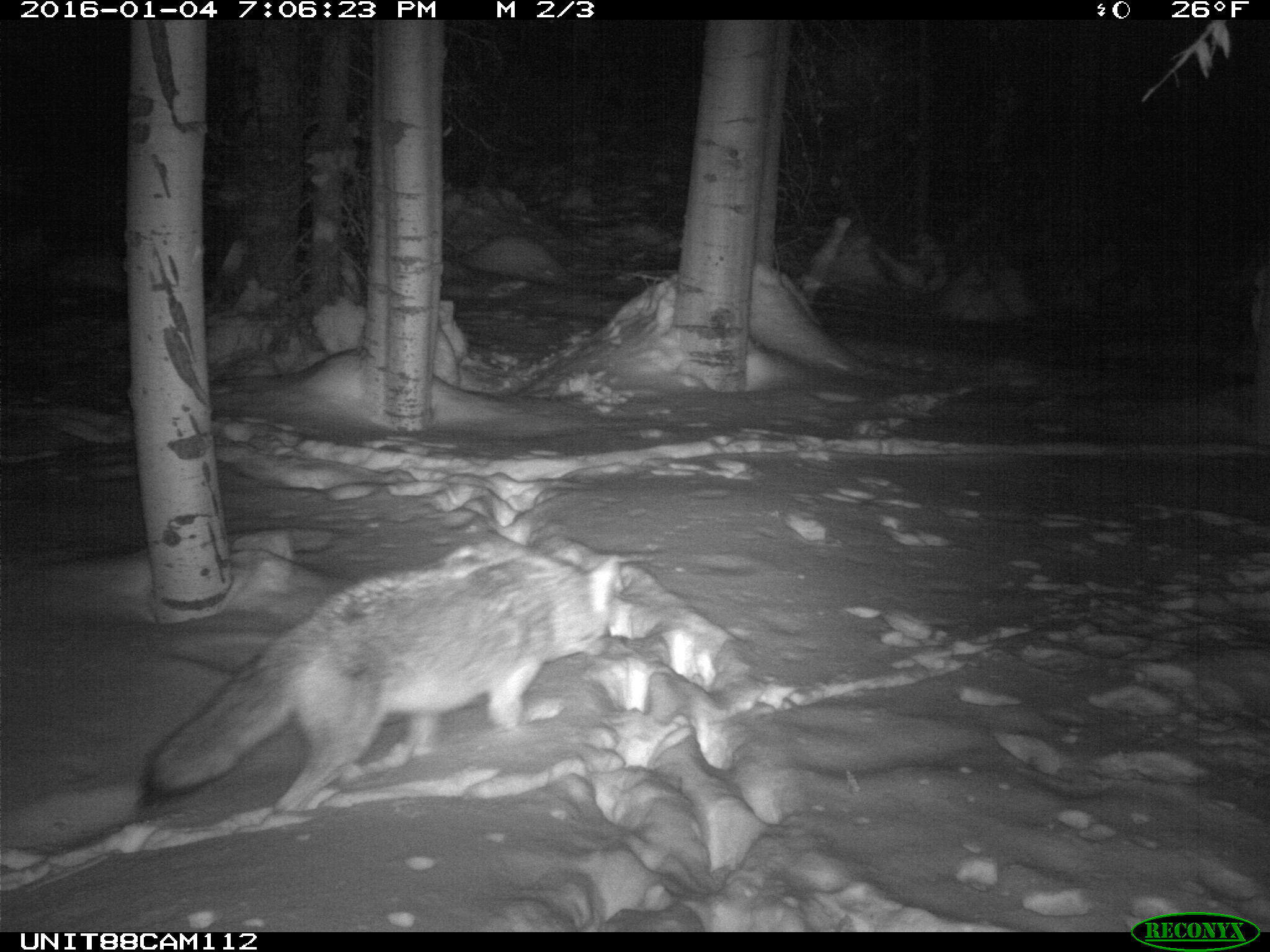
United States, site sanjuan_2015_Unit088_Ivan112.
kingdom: Animalia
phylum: Chordata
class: Mammalia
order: Carnivora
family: Canidae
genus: Canis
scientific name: Canis latrans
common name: coyote